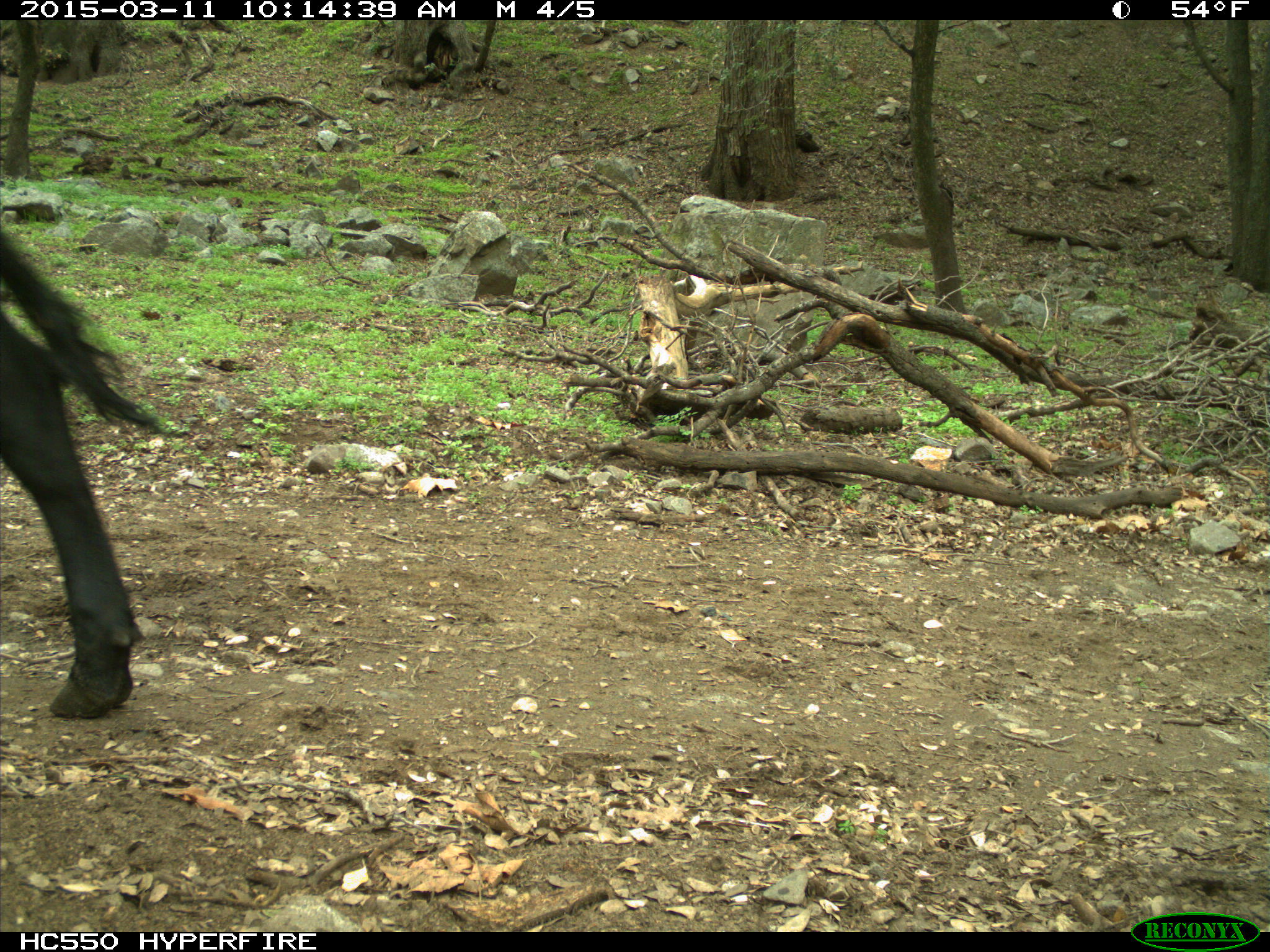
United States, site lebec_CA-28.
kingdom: Animalia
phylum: Chordata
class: Mammalia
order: Artiodactyla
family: Bovidae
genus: Bos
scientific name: Bos taurus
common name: domestic cow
Bos taurus (domestic cow).